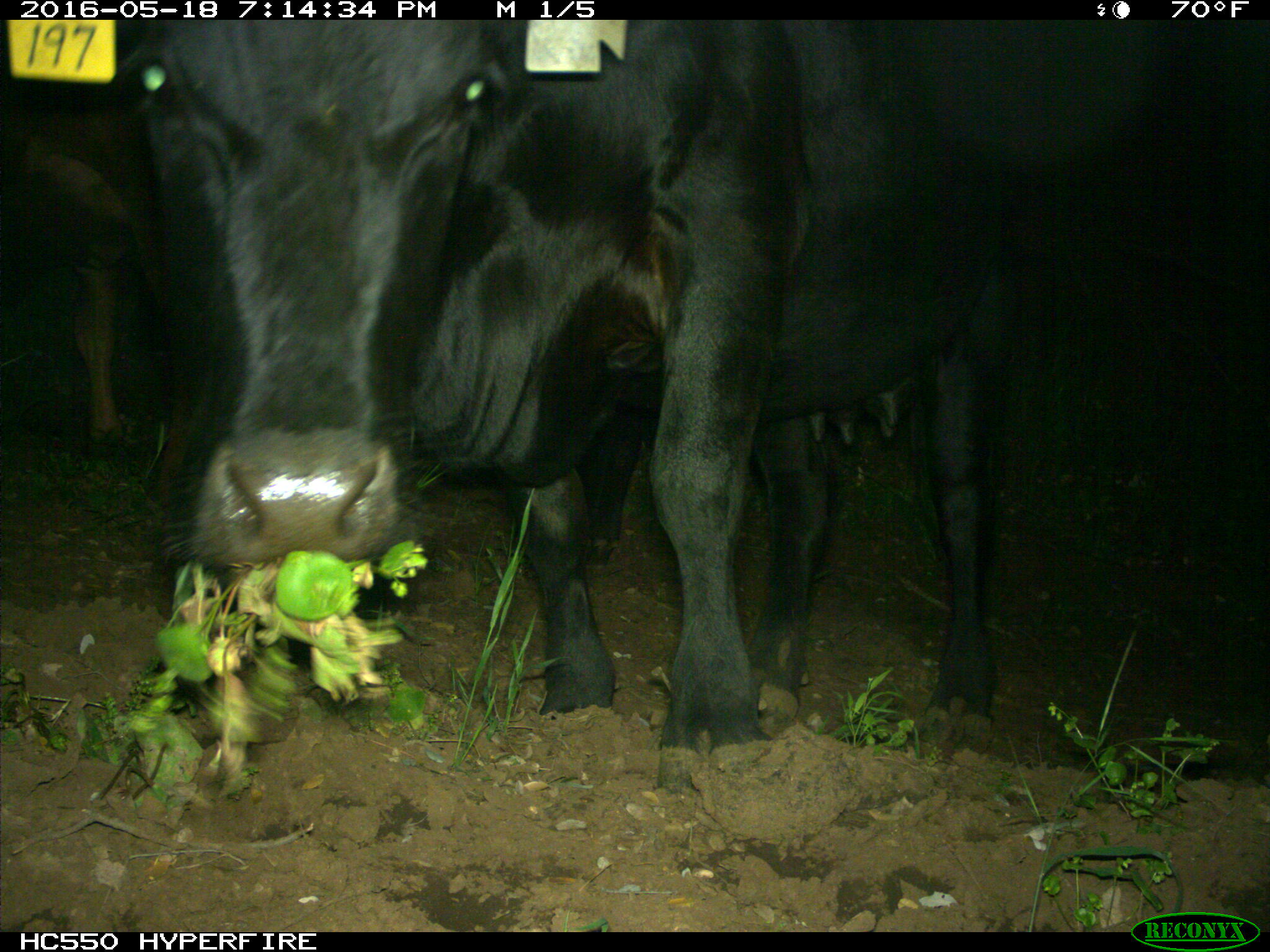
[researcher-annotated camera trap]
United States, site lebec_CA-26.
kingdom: Animalia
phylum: Chordata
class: Mammalia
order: Artiodactyla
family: Bovidae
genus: Bos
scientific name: Bos taurus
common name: domestic cow